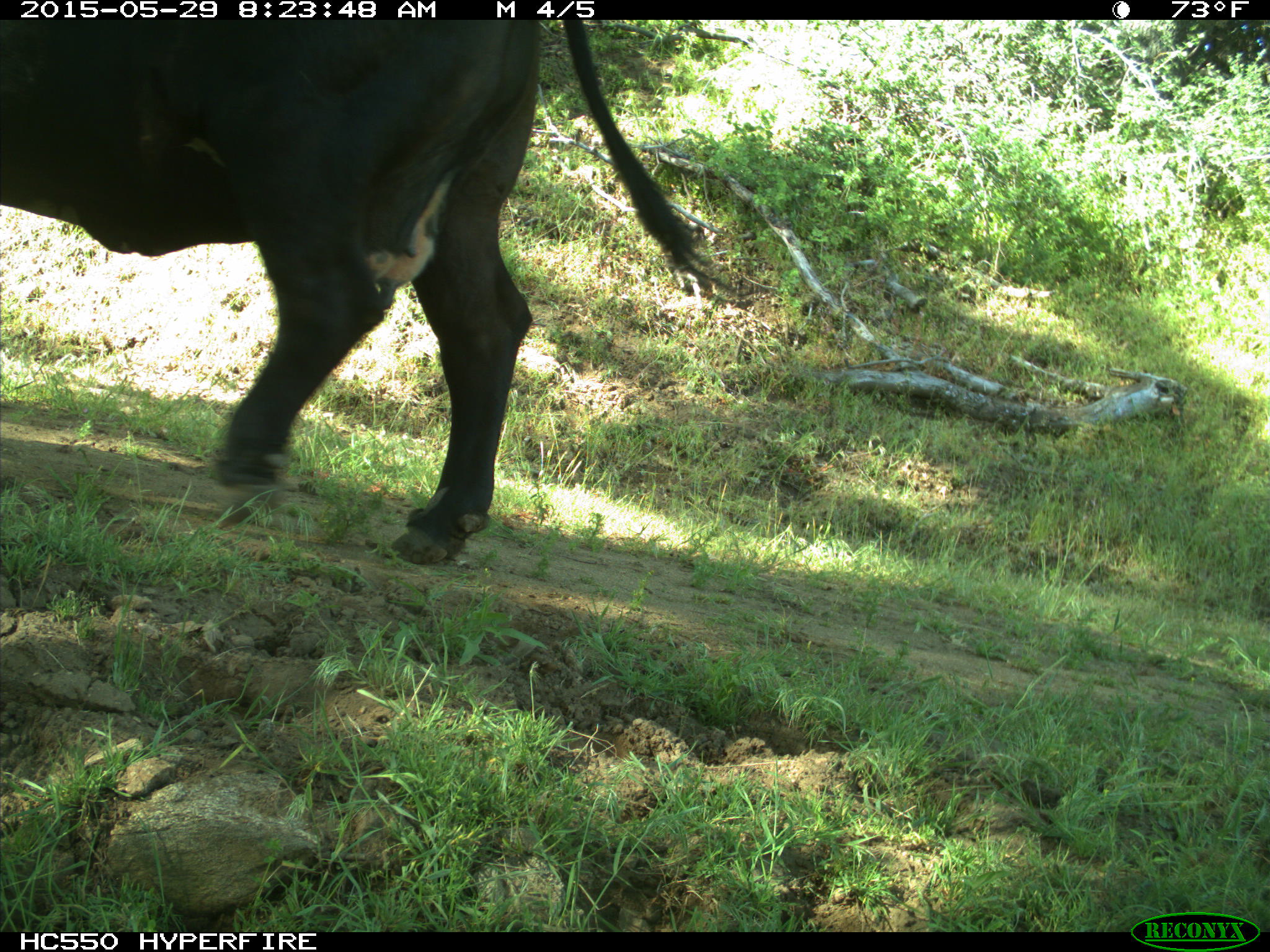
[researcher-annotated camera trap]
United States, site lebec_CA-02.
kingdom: Animalia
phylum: Chordata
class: Mammalia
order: Artiodactyla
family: Bovidae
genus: Bos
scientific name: Bos taurus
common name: domestic cow